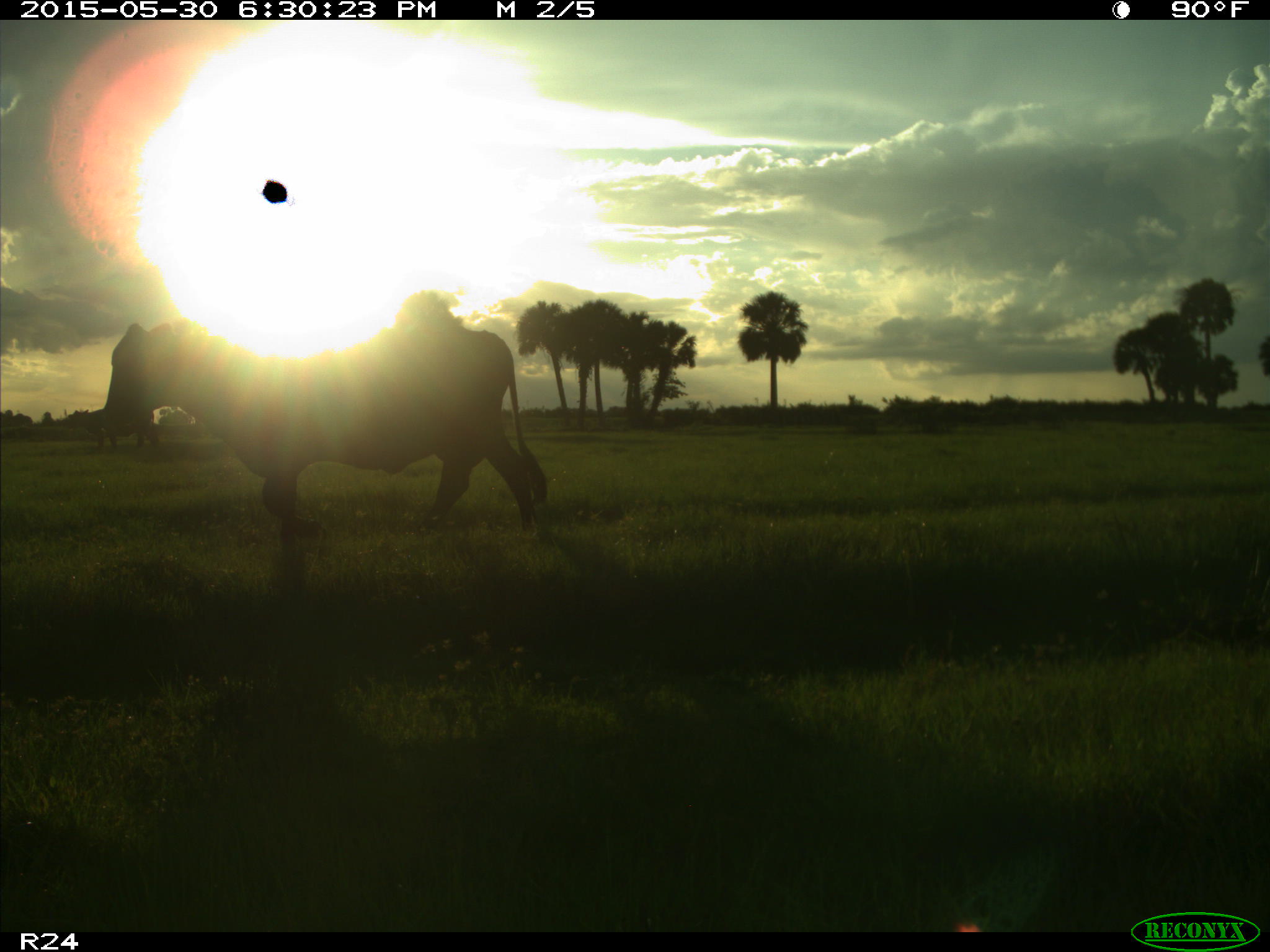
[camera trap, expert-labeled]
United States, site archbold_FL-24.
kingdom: Animalia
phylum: Chordata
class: Mammalia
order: Artiodactyla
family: Bovidae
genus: Bos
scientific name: Bos taurus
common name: domestic cow